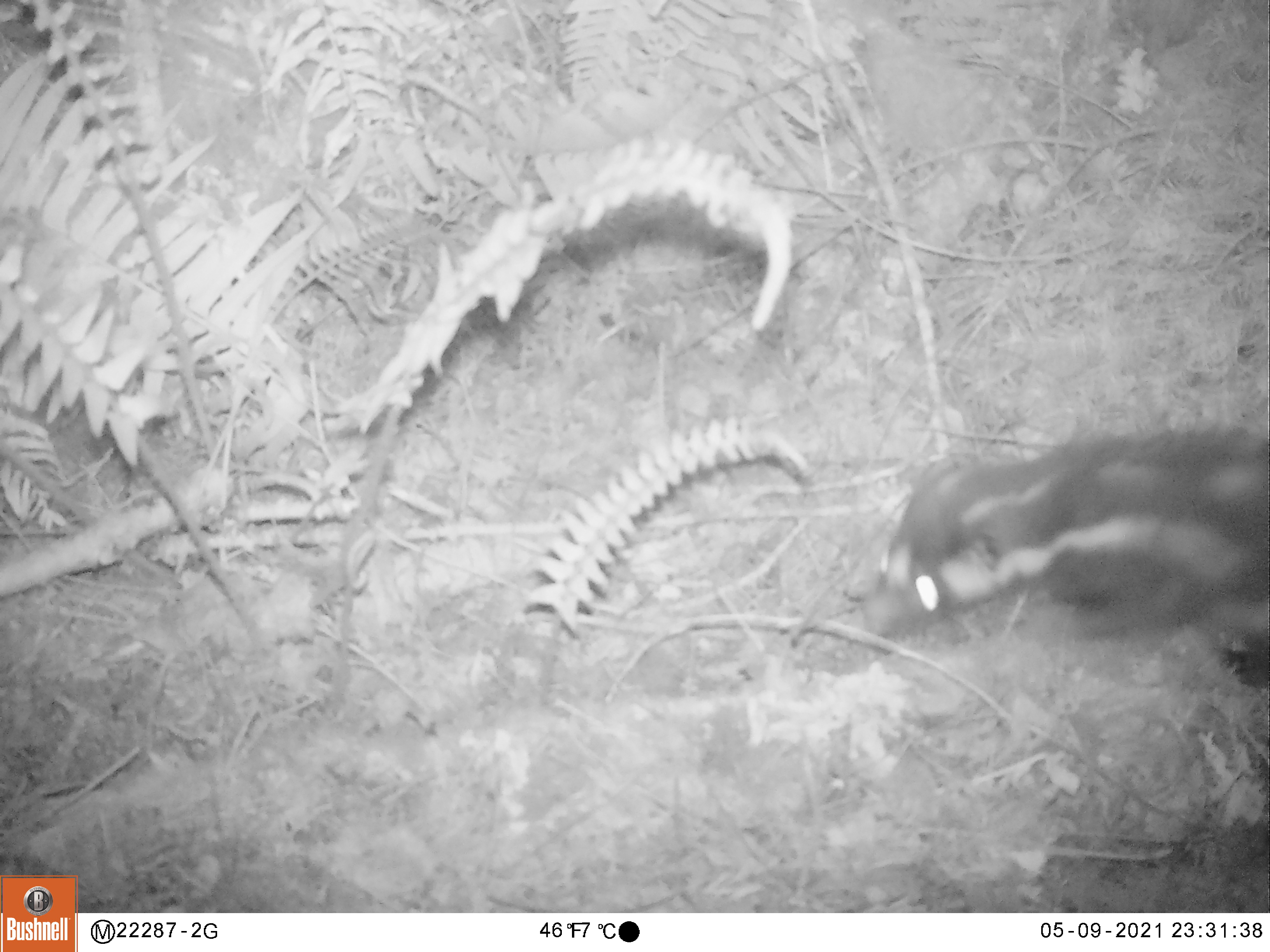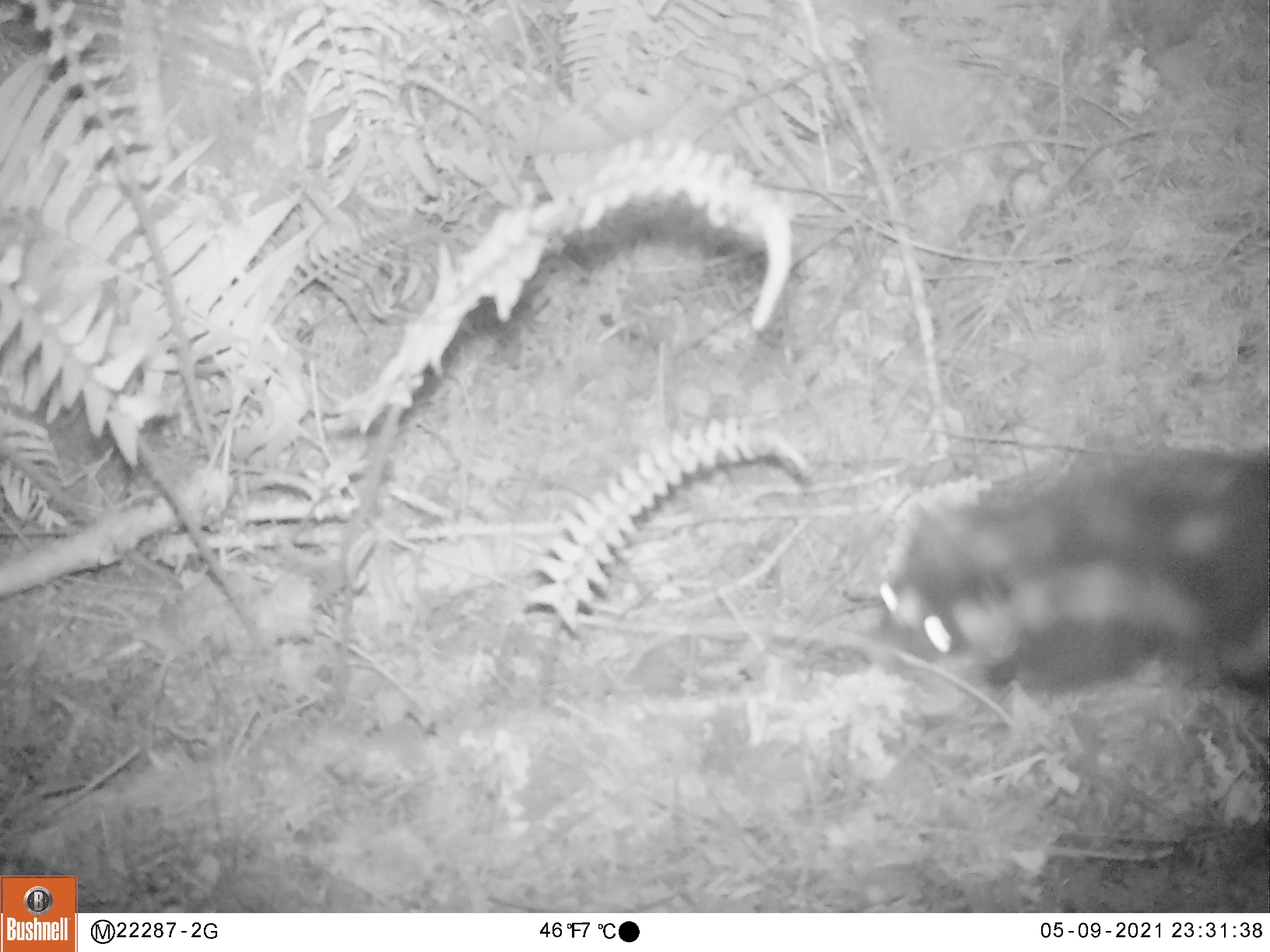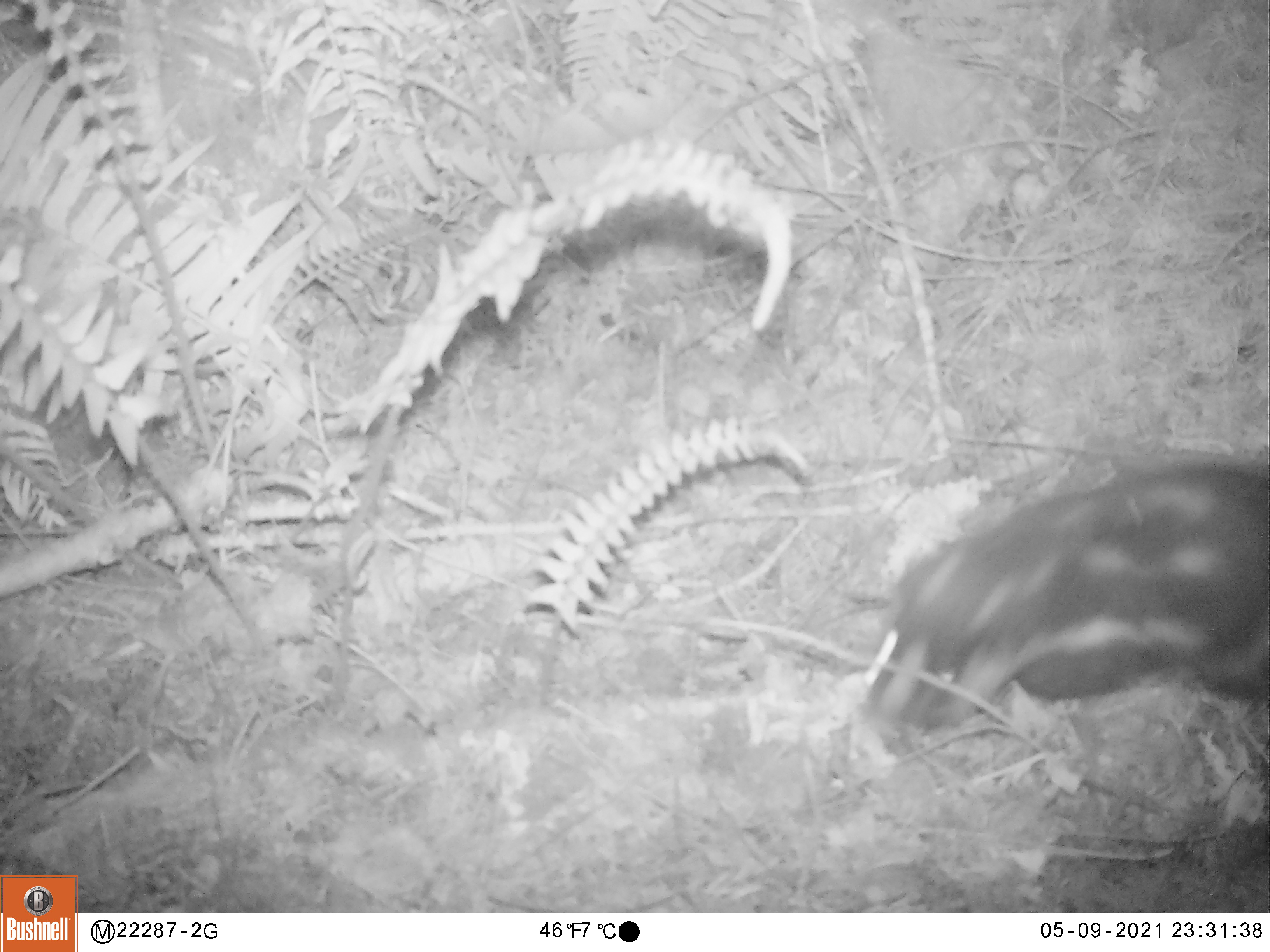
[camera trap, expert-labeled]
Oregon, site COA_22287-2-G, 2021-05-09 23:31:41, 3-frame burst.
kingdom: Animalia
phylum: Chordata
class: Mammalia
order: Carnivora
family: Mephitidae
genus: Spilogale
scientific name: Spilogale gracilis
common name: western spotted skunk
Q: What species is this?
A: Western spotted skunk (Spilogale gracilis).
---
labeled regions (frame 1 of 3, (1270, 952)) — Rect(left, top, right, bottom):
western spotted skunk: Rect(842, 411, 1267, 689)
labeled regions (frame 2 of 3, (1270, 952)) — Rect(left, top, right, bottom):
western spotted skunk: Rect(861, 445, 1259, 709)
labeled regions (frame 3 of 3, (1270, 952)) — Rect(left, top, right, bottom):
western spotted skunk: Rect(862, 450, 1269, 726)